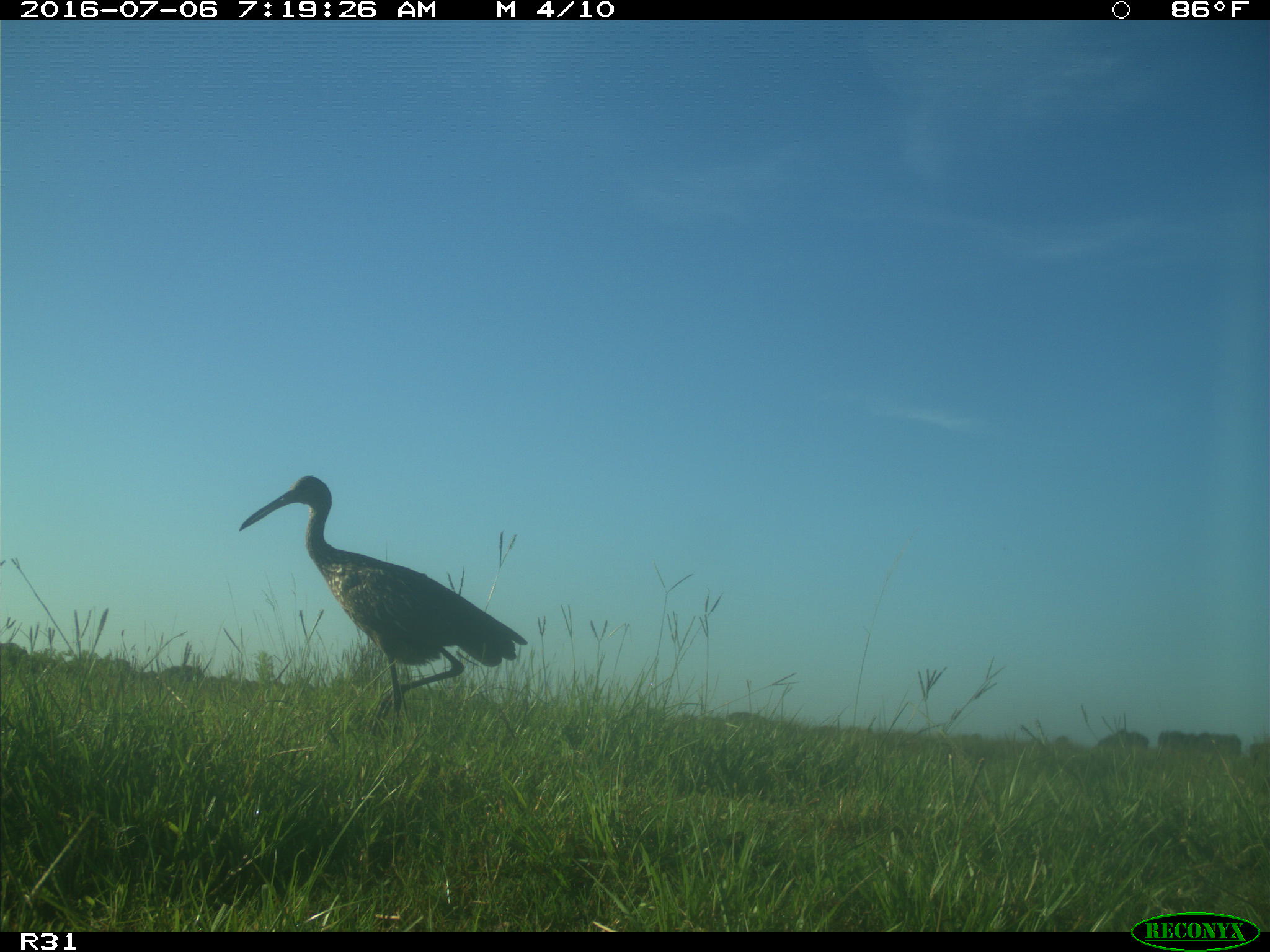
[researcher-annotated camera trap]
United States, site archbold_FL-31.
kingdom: Animalia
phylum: Chordata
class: Aves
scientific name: Aves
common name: birds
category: unidentified bird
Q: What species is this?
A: Unidentified bird (birds) (Aves).